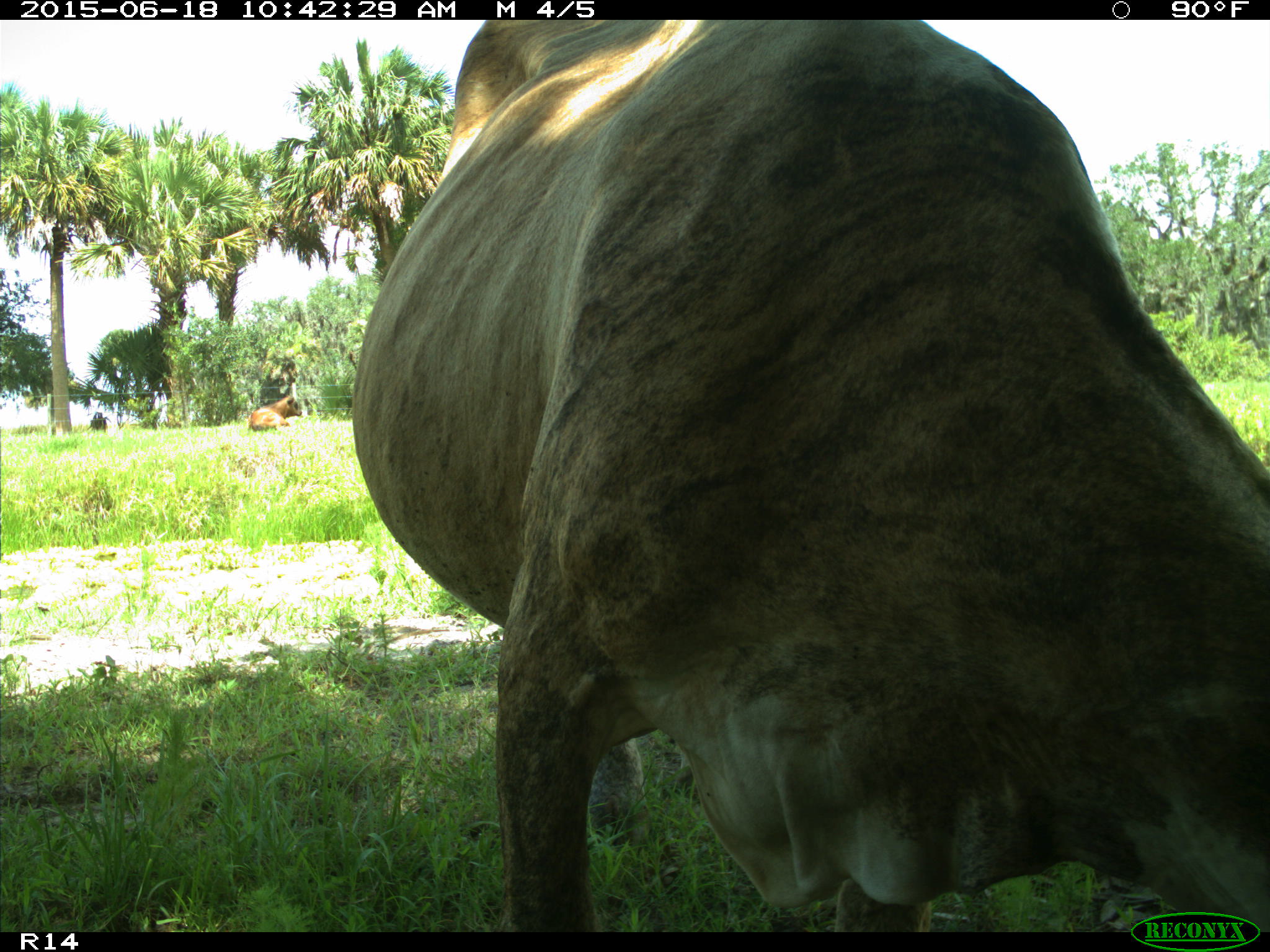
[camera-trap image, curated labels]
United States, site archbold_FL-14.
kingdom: Animalia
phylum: Chordata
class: Mammalia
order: Artiodactyla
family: Bovidae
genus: Bos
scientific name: Bos taurus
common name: domestic cow